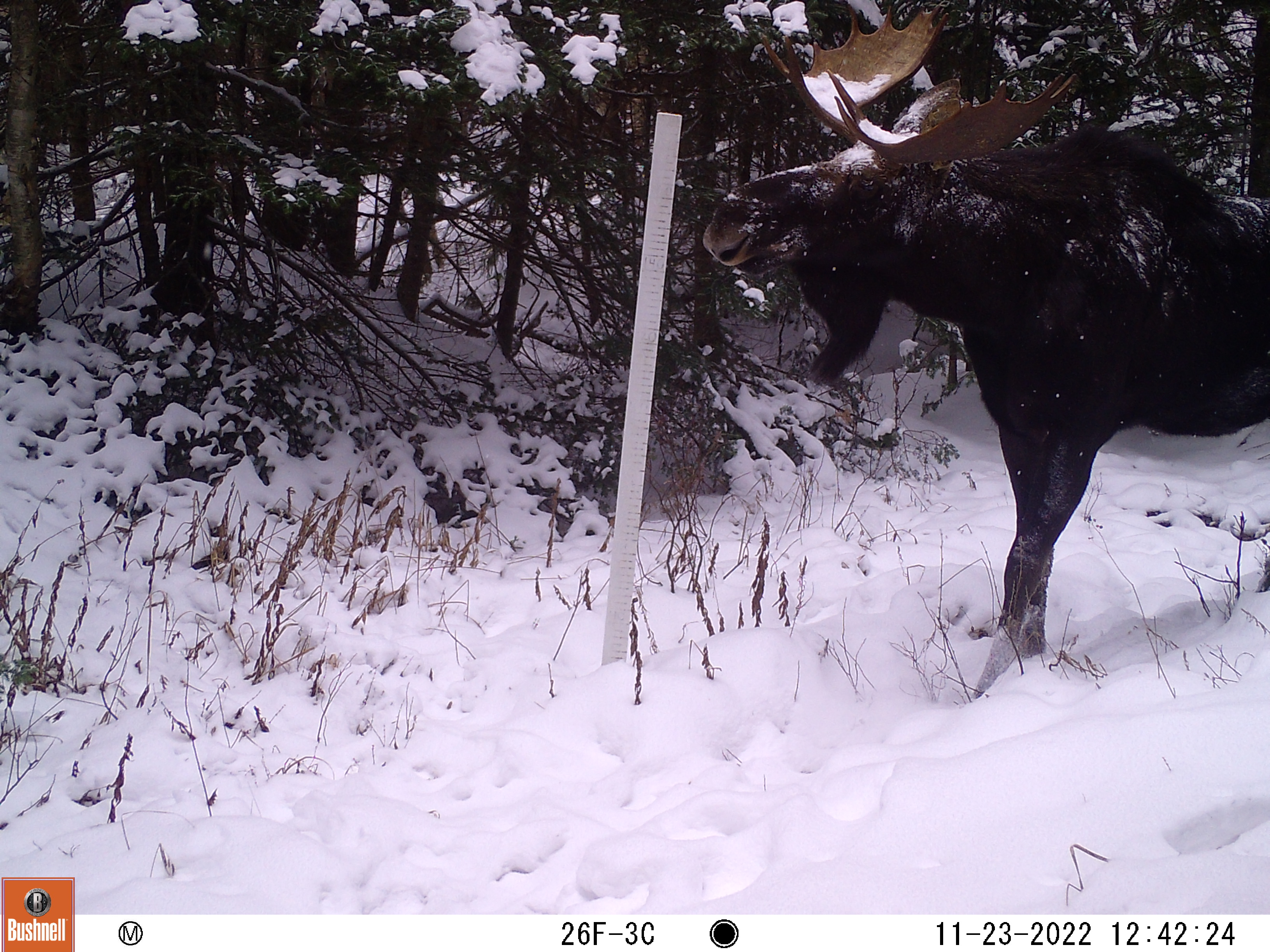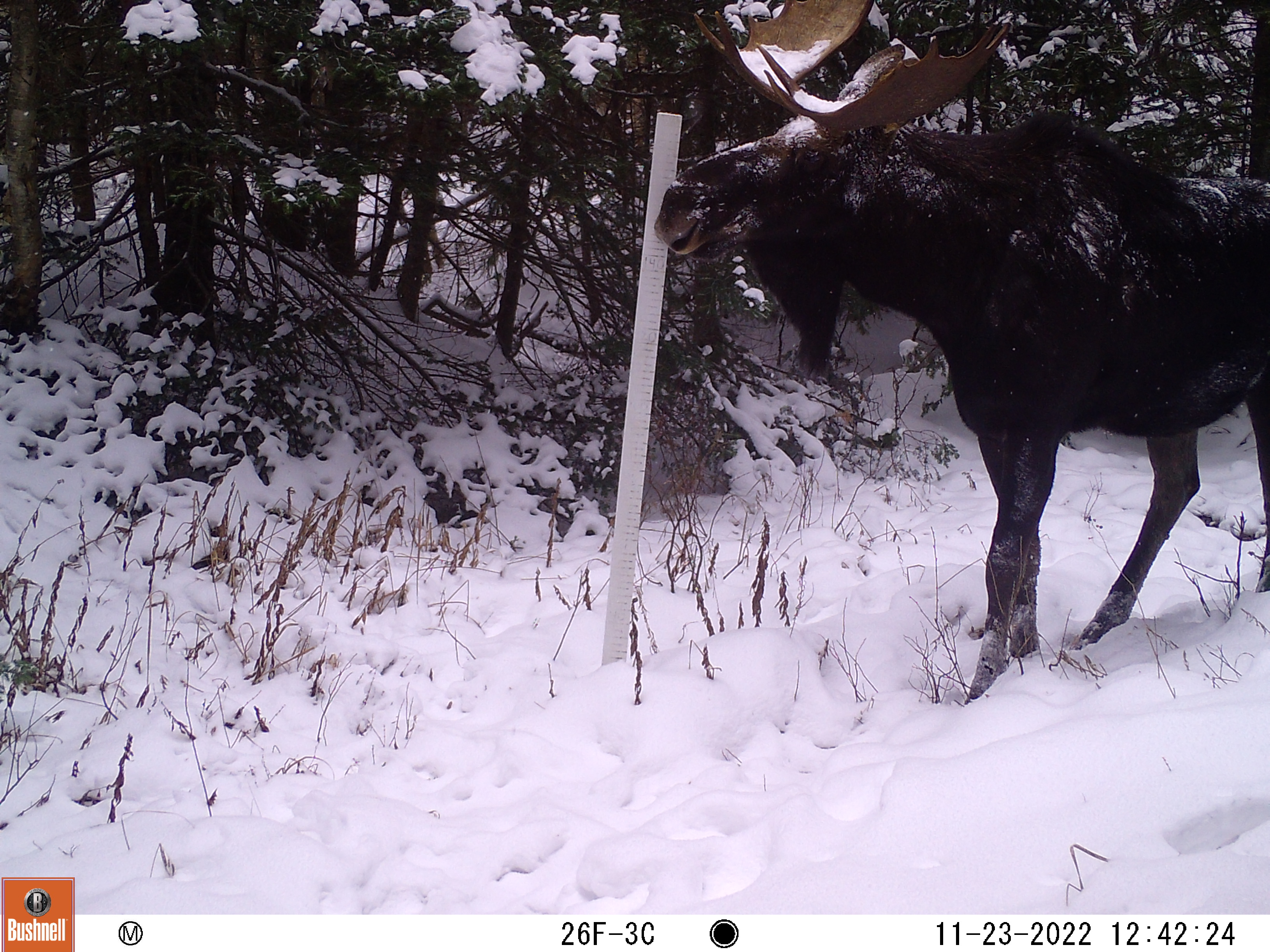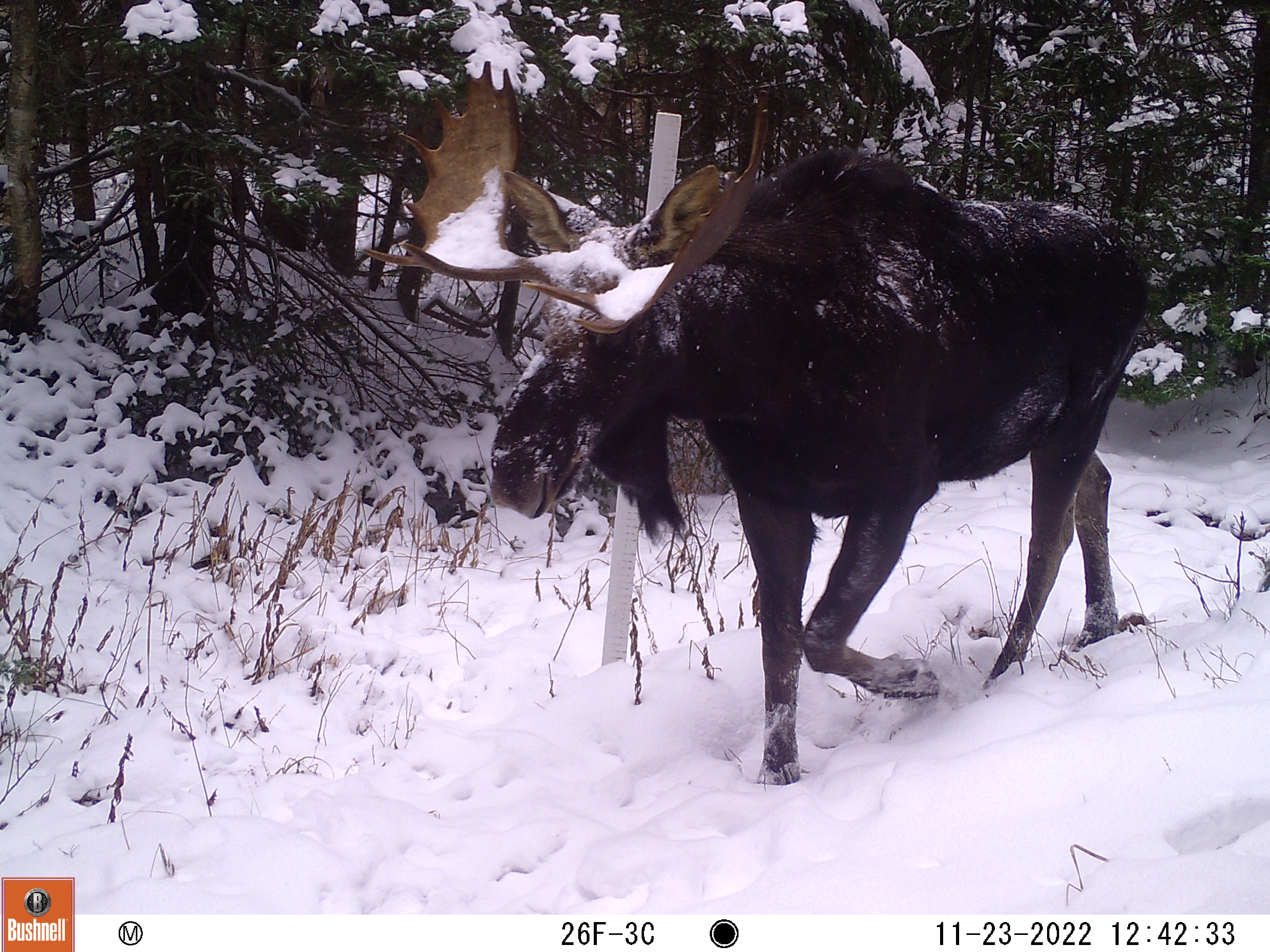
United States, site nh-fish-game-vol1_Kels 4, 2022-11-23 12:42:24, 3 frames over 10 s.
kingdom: Animalia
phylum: Chordata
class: Mammalia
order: Artiodactyla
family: Cervidae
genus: Alces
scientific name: Alces alces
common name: moose